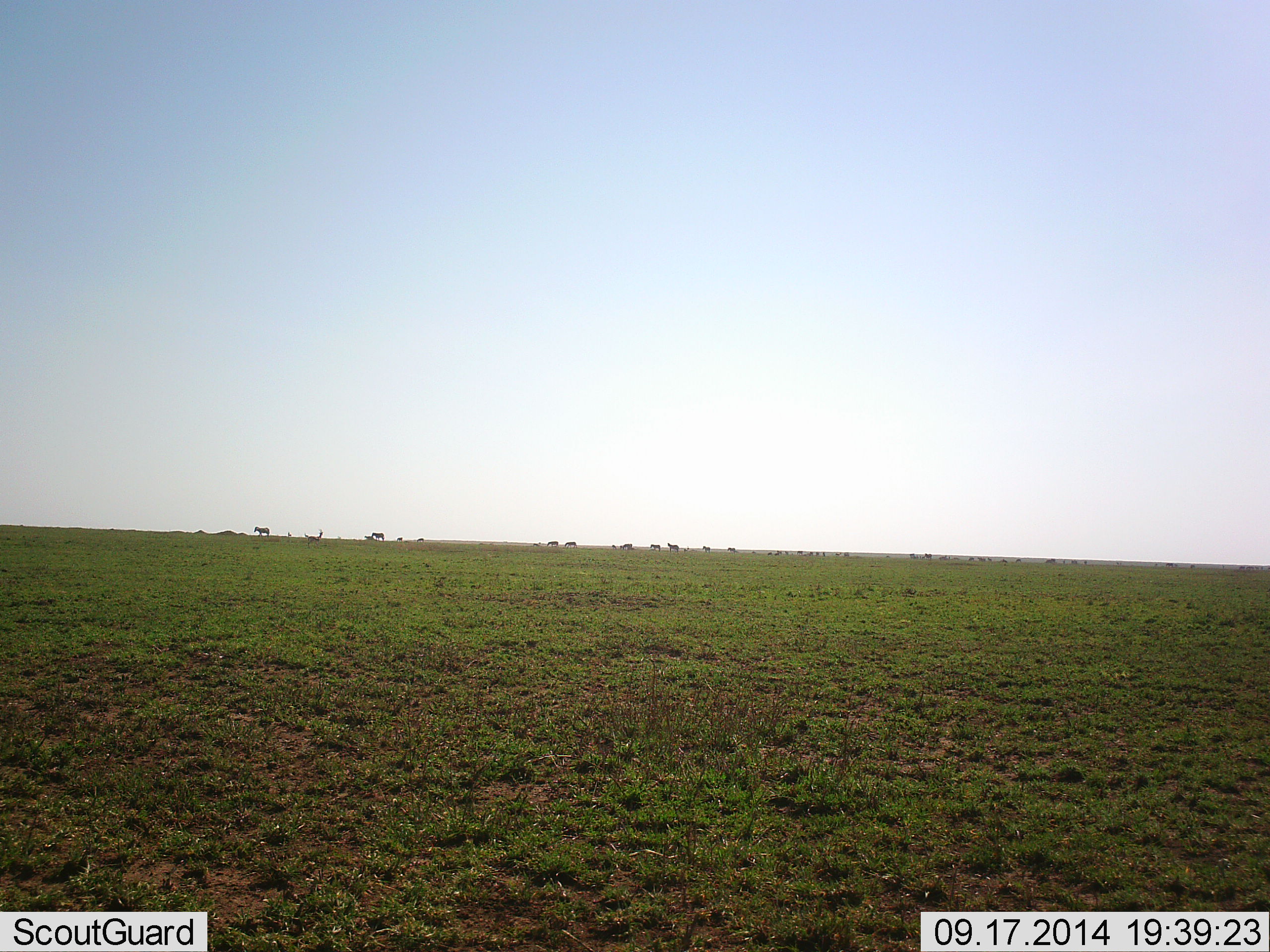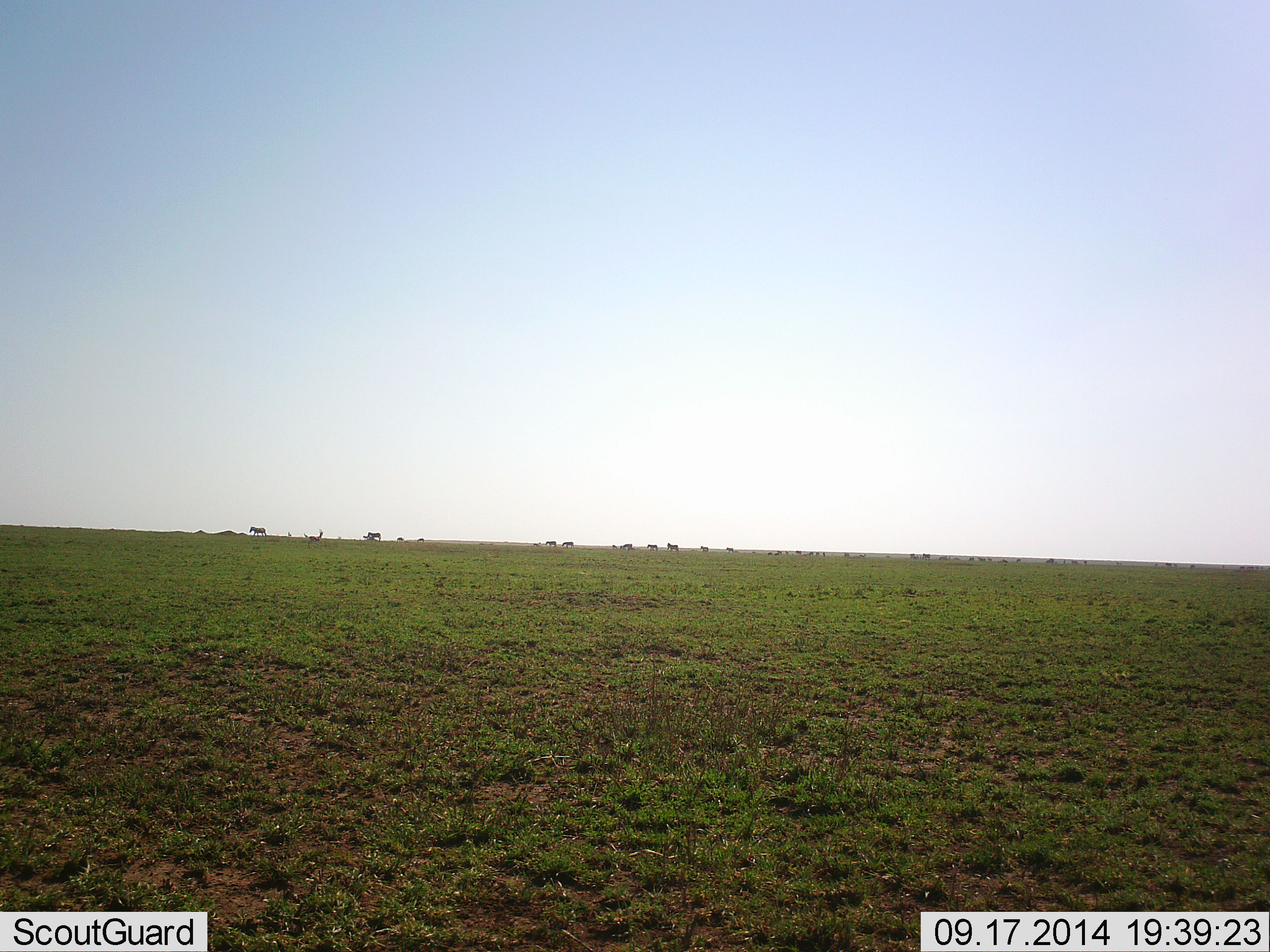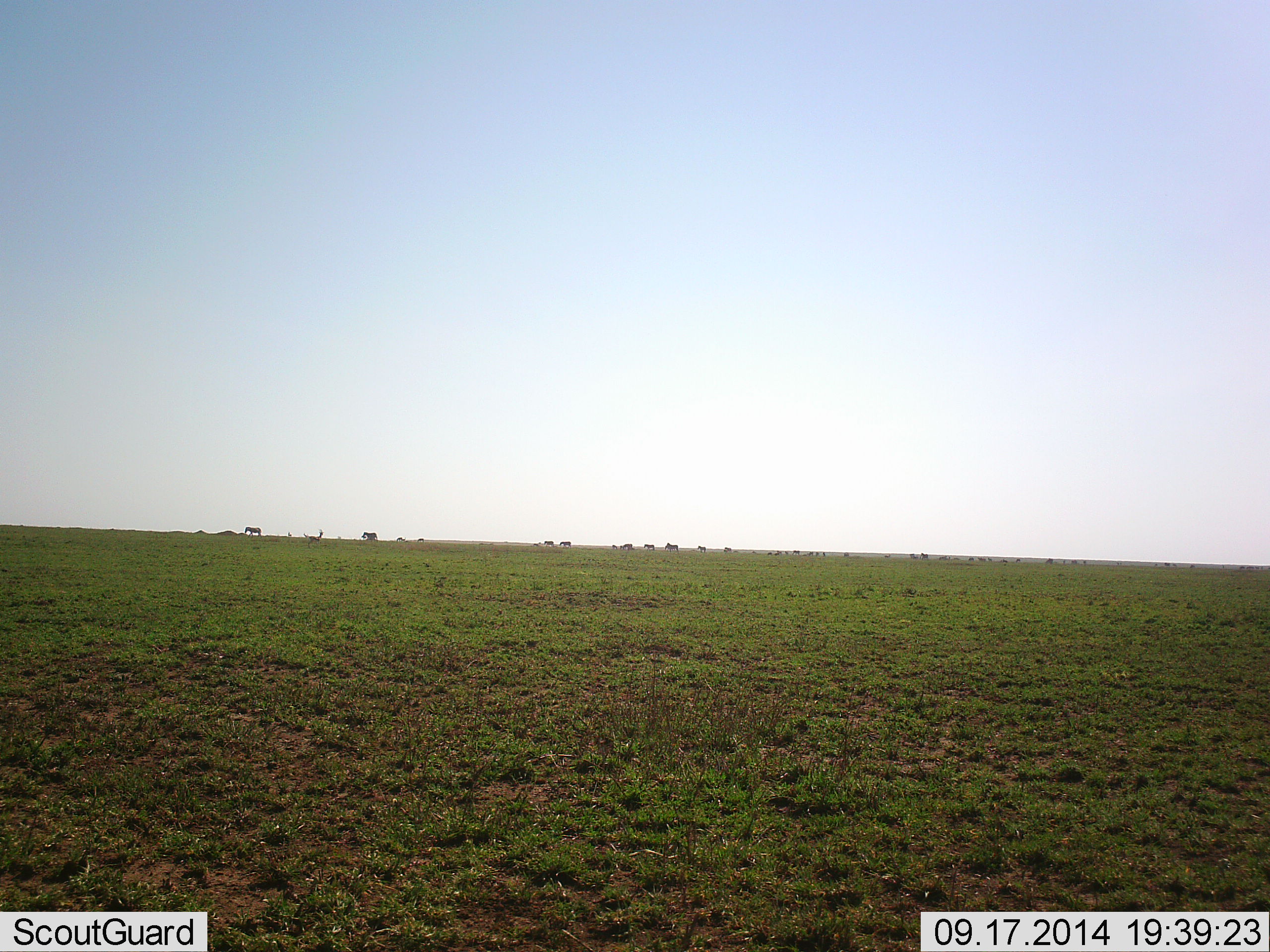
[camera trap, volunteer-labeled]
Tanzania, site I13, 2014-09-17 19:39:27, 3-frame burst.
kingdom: Animalia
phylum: Chordata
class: Mammalia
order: Artiodactyla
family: Bovidae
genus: Eudorcas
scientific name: Eudorcas thomsonii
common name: thomson's gazelle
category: gazellethomsons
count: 2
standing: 10%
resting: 0%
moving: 100%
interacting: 0%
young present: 0%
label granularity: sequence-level